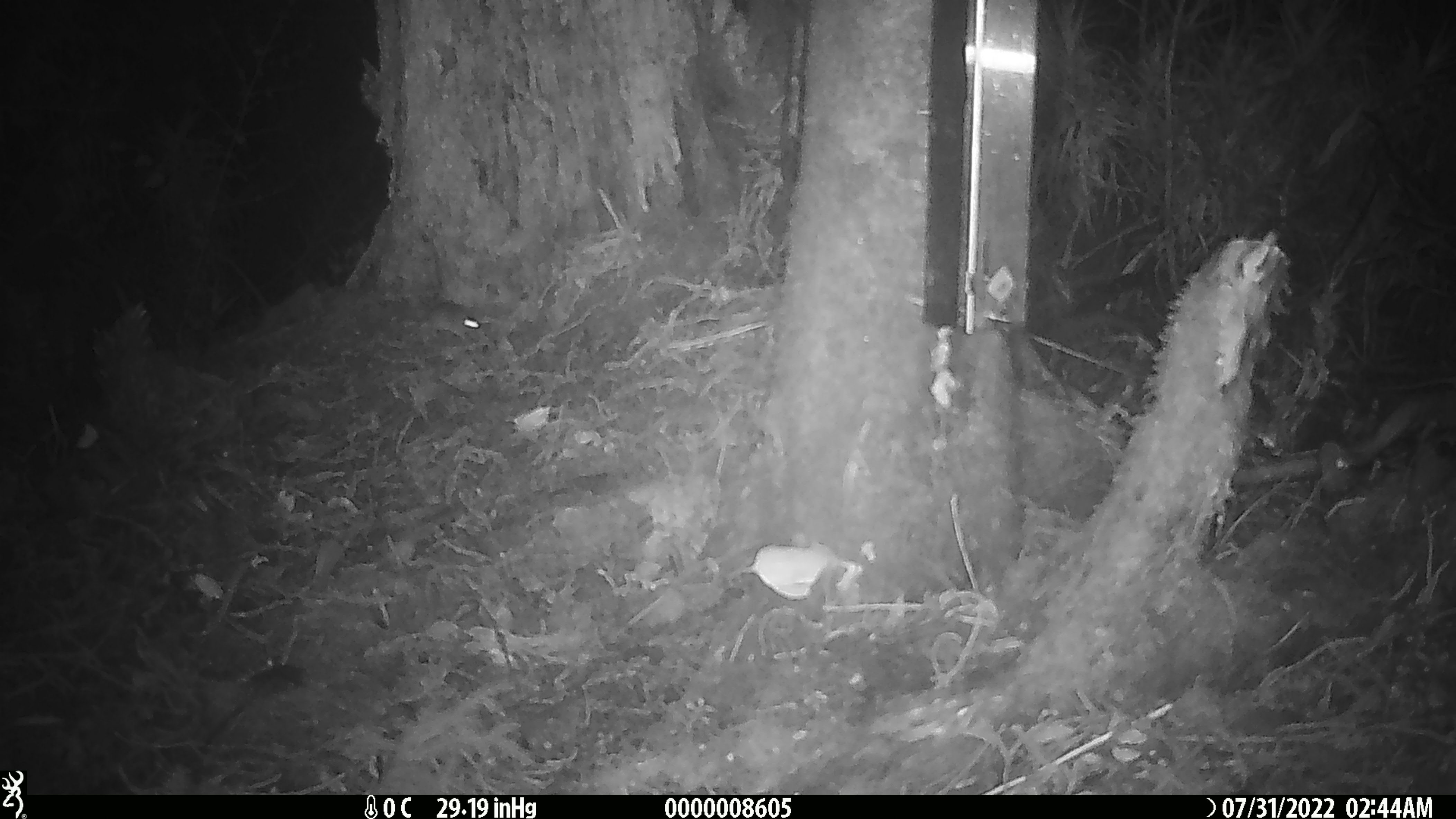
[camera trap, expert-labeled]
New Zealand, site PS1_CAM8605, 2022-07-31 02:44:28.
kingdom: Animalia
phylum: Chordata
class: Mammalia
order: Rodentia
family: Muridae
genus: Mus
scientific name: Mus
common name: mouse